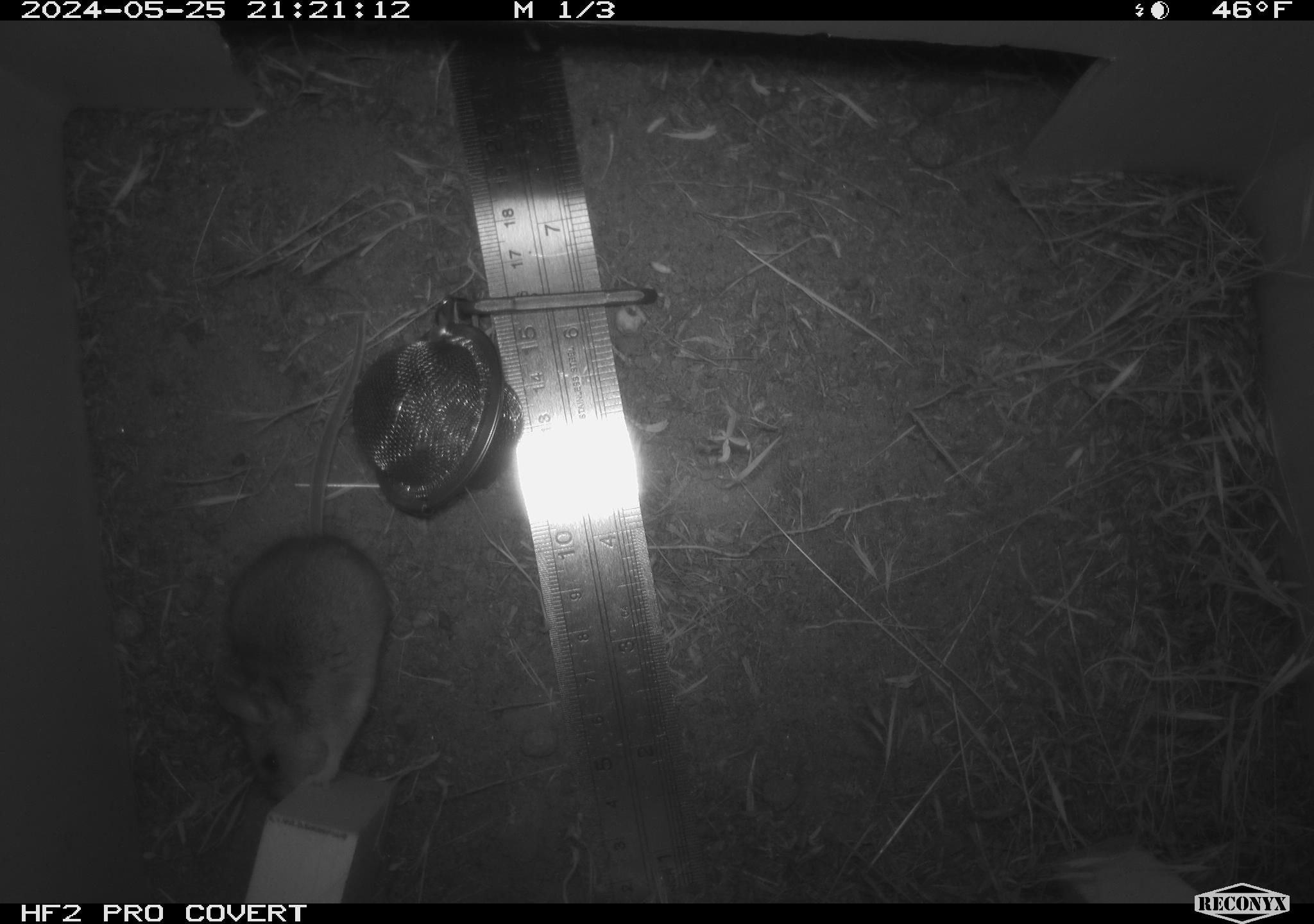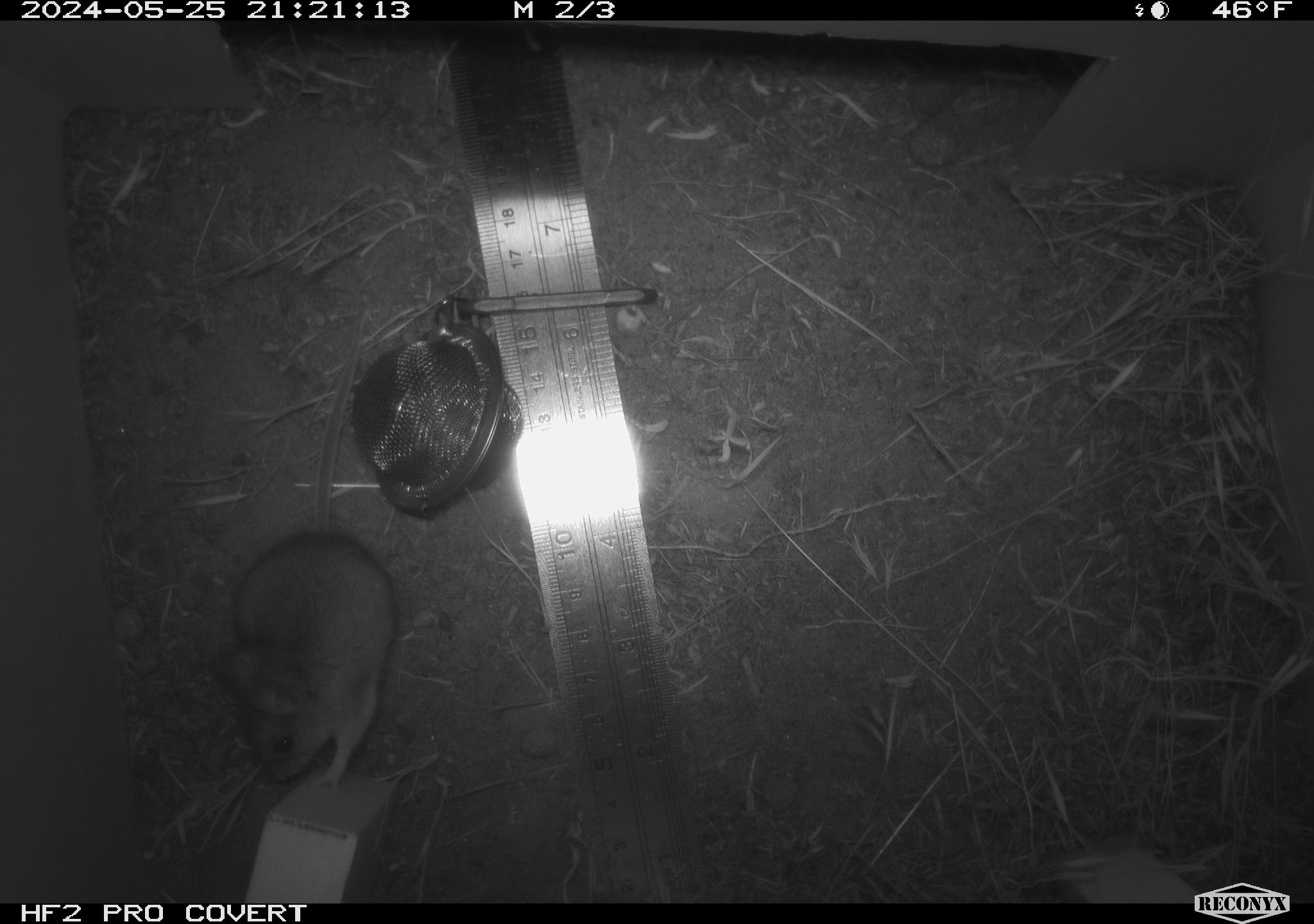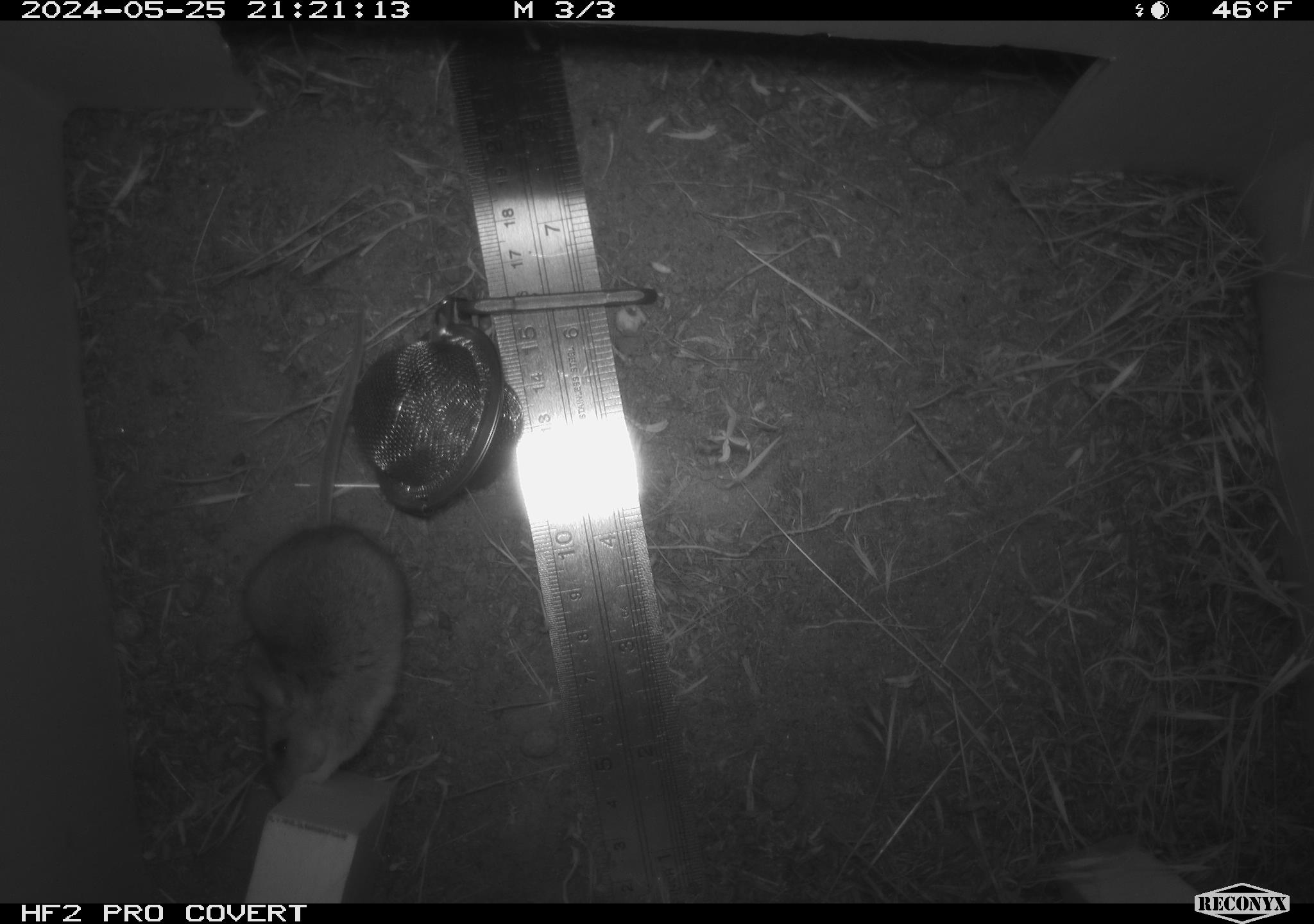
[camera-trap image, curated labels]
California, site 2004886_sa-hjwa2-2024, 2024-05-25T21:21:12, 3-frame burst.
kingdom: Animalia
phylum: Chordata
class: Mammalia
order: Rodentia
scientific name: Rodentia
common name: rodent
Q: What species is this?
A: Rodent (Rodentia).